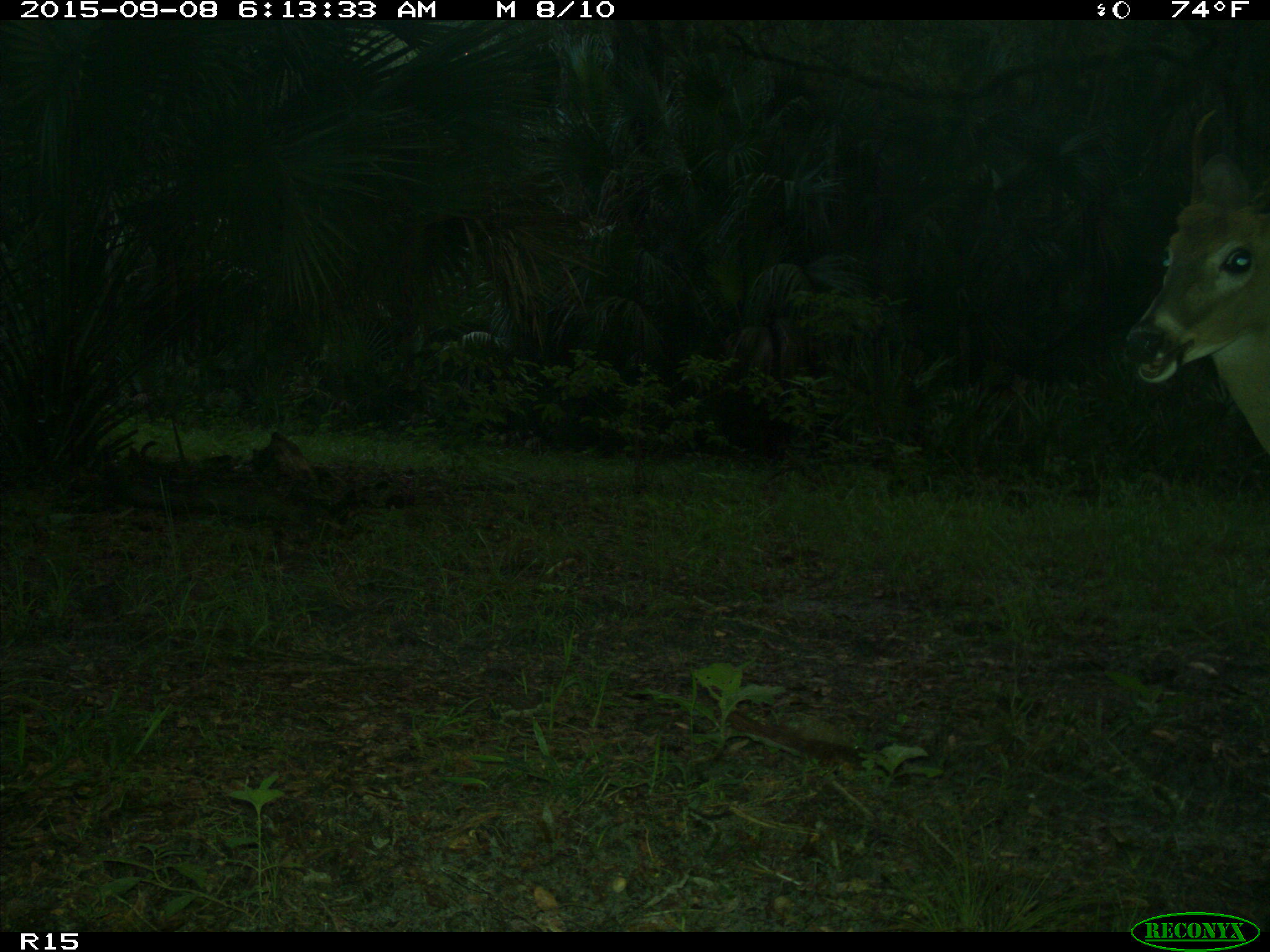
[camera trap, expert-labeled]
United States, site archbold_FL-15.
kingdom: Animalia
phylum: Chordata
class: Mammalia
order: Artiodactyla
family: Cervidae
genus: Odocoileus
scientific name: Odocoileus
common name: deer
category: unidentified deer